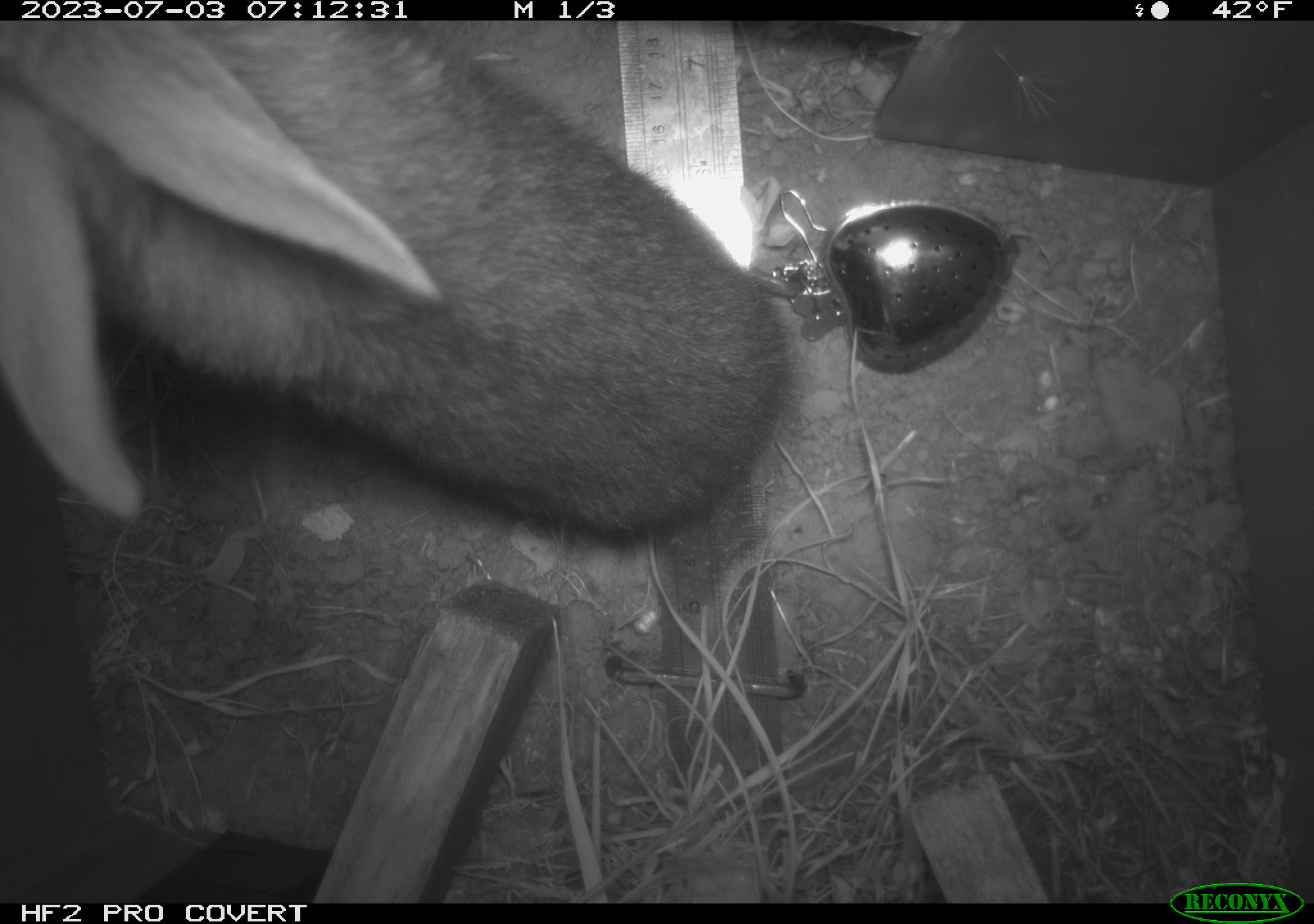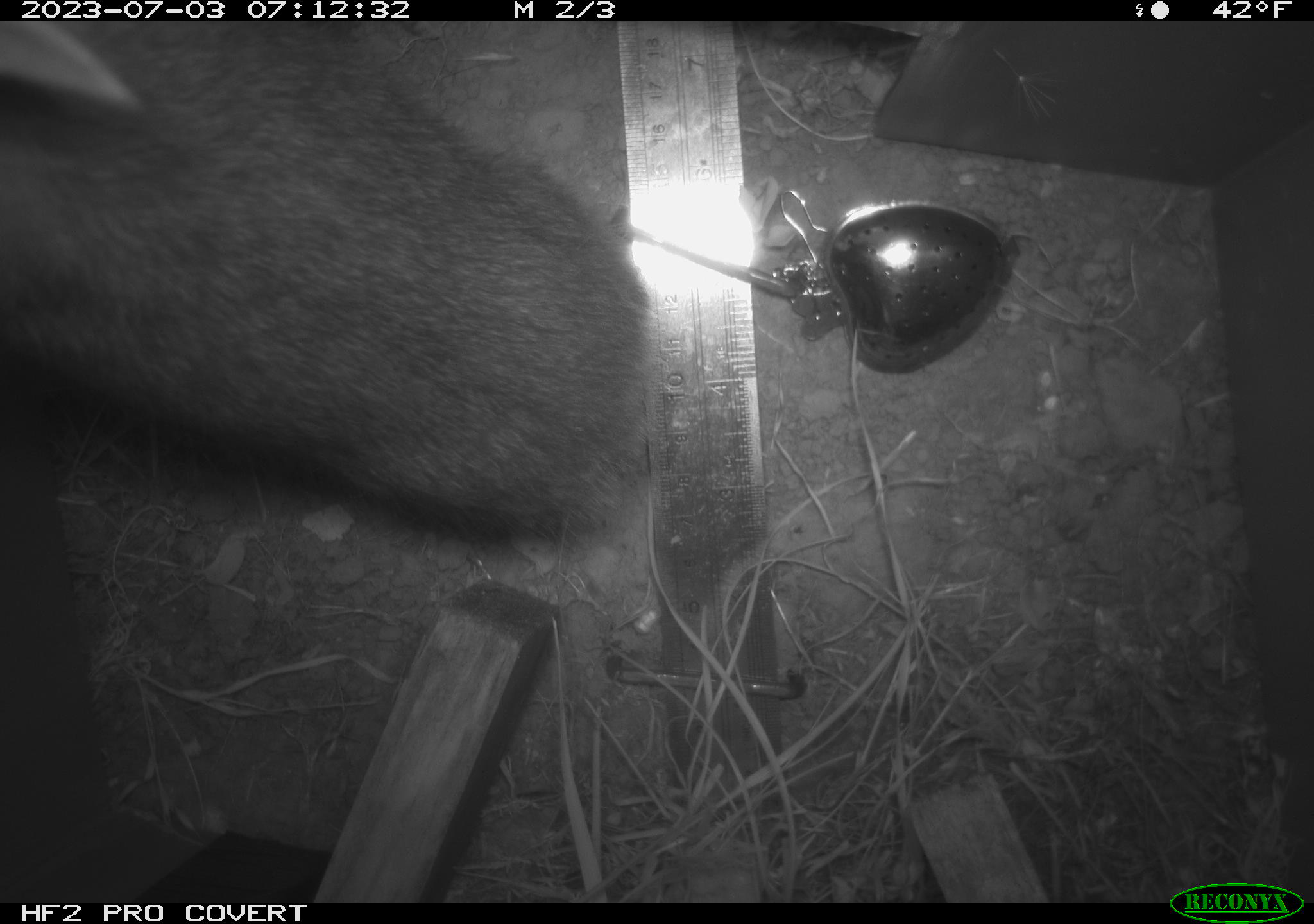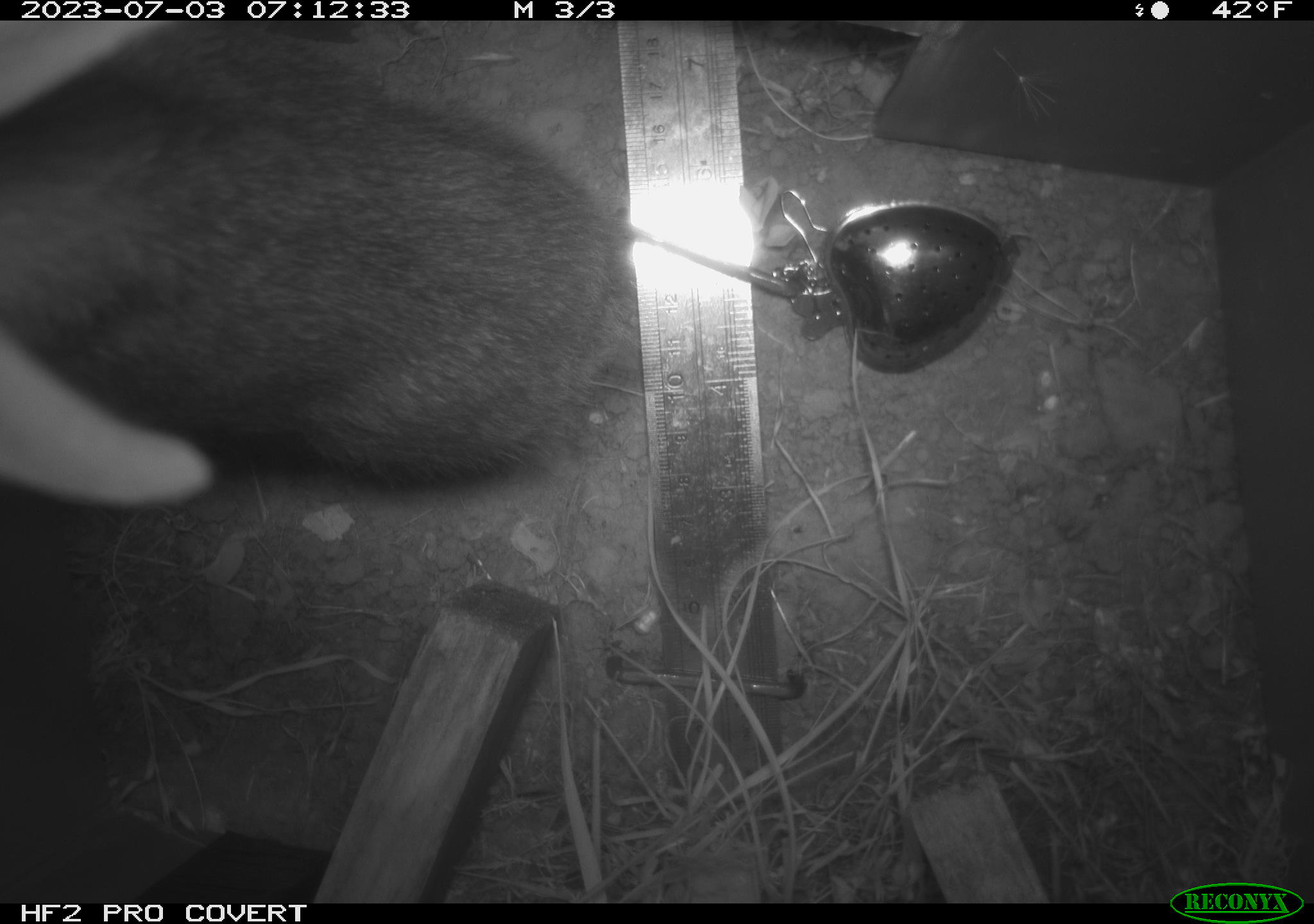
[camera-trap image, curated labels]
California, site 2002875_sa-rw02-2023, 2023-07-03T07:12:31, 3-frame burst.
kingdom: Animalia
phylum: Chordata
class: Mammalia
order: Lagomorpha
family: Leporidae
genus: Sylvilagus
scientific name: Sylvilagus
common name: cottontail rabbits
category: sylvilagus species